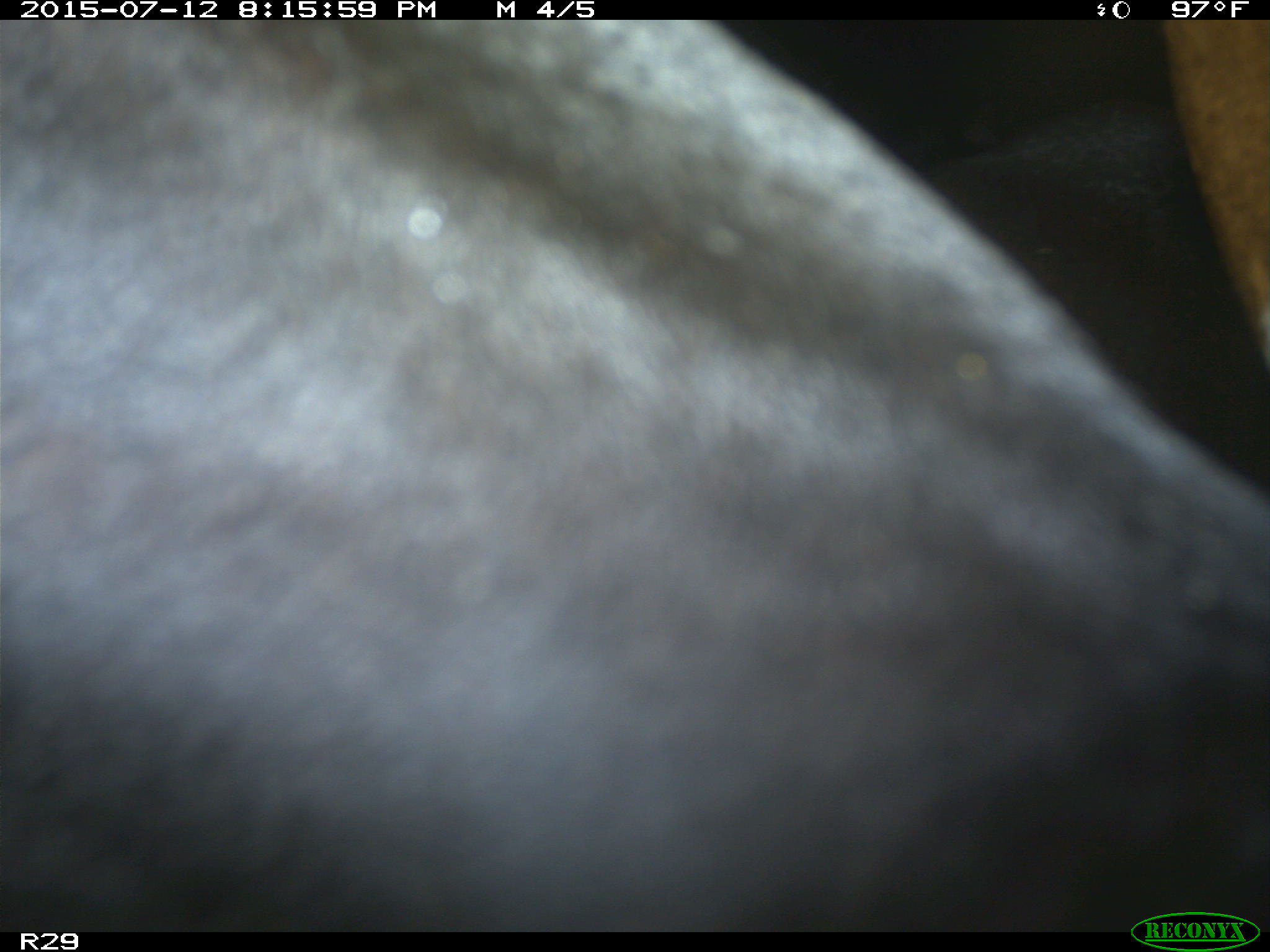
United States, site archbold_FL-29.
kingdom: Animalia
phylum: Chordata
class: Mammalia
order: Artiodactyla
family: Bovidae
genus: Bos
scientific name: Bos taurus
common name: domestic cow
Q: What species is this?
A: Bos taurus (domestic cow).